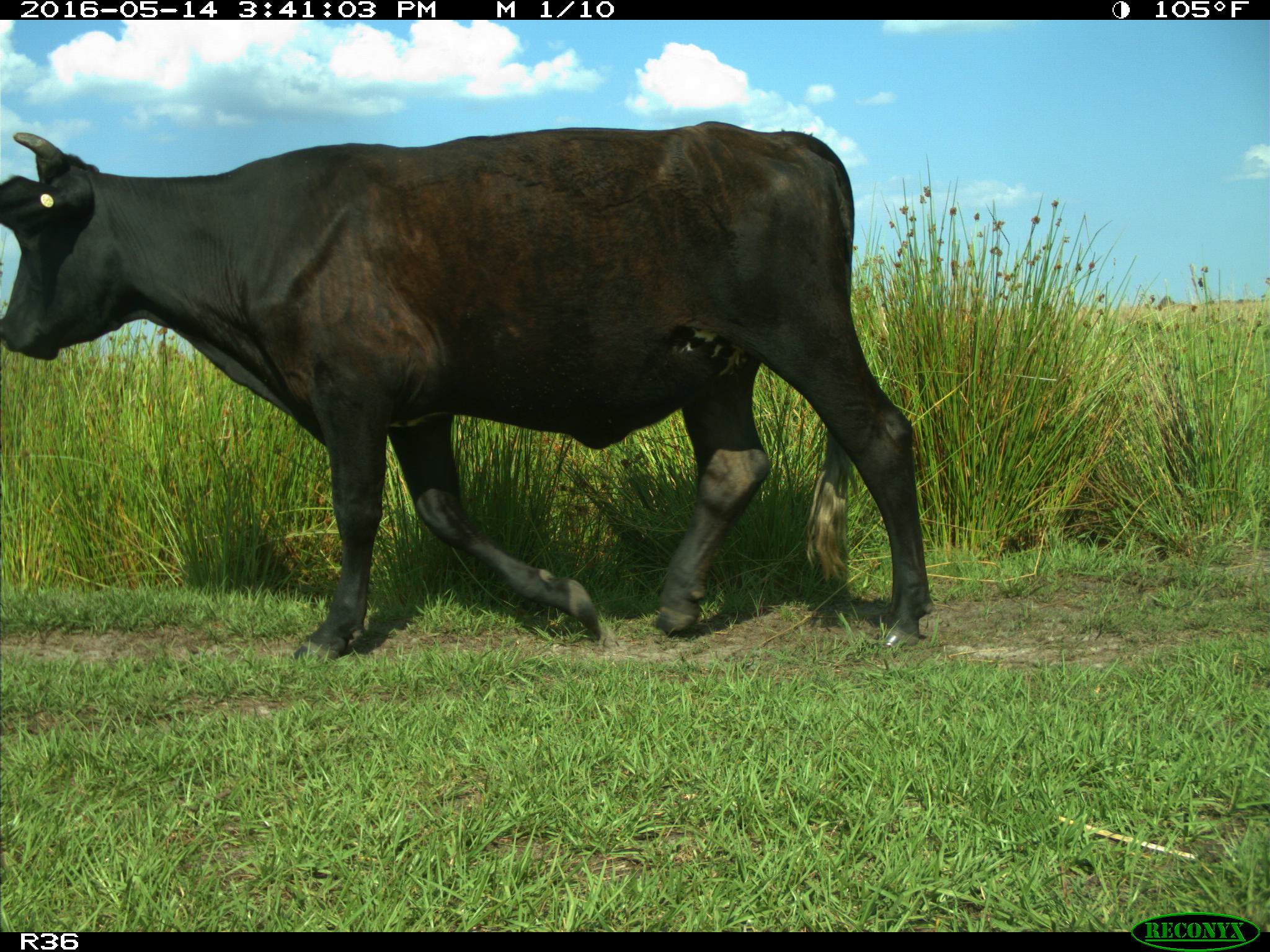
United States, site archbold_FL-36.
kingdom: Animalia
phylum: Chordata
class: Mammalia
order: Artiodactyla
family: Bovidae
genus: Bos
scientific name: Bos taurus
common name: domestic cow